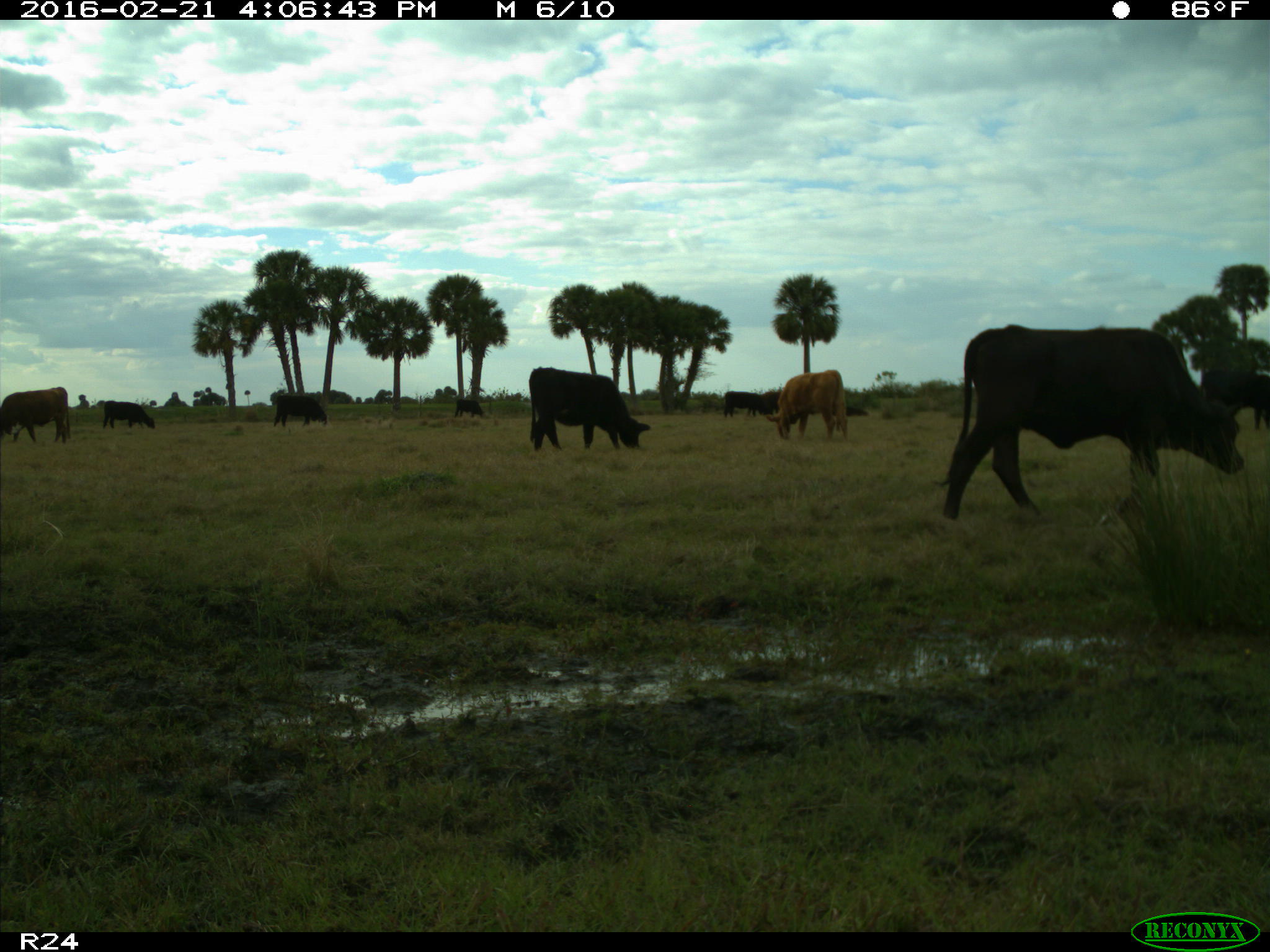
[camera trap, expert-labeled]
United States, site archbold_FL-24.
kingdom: Animalia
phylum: Chordata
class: Mammalia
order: Artiodactyla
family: Bovidae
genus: Bos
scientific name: Bos taurus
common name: domestic cow